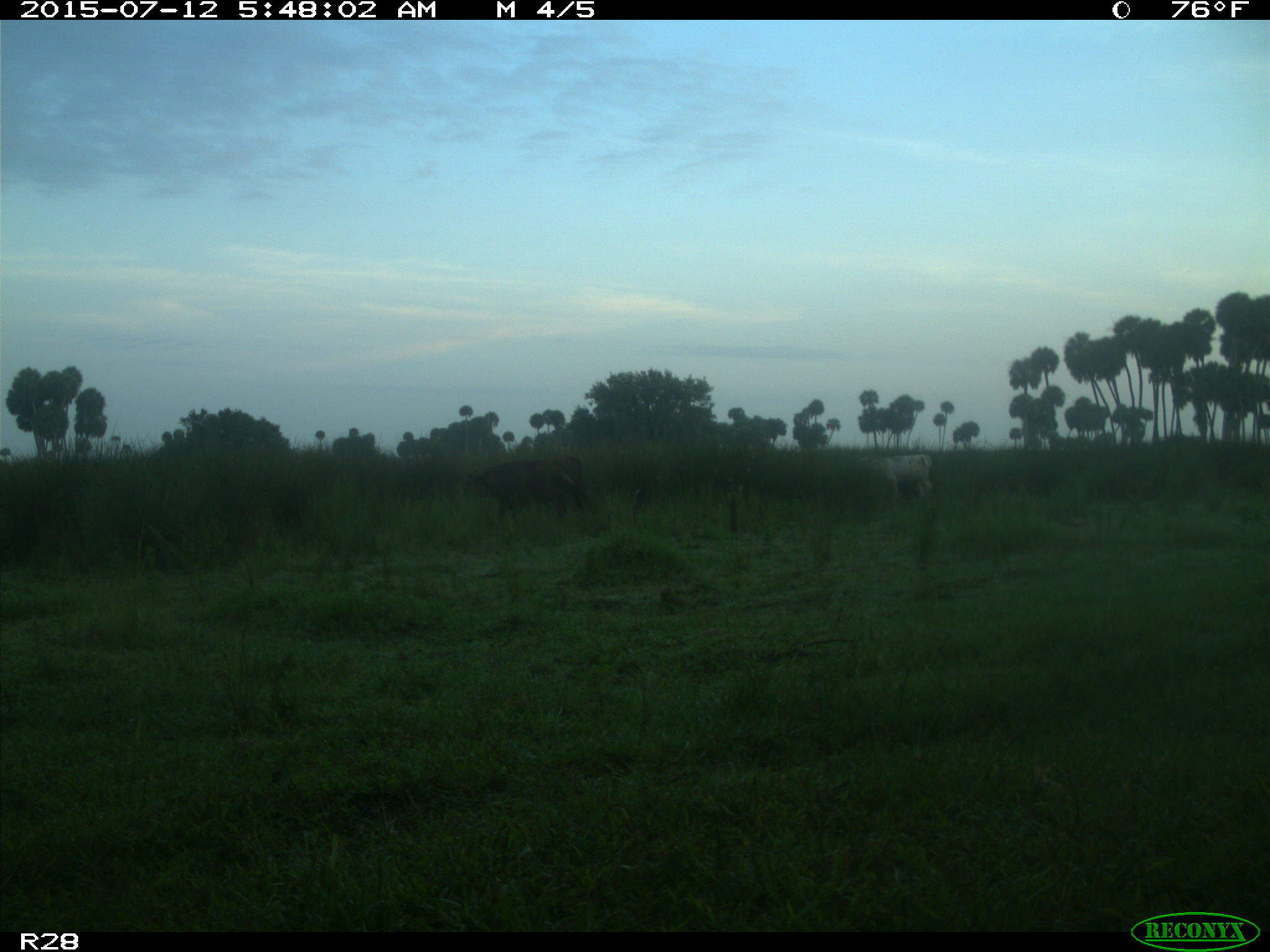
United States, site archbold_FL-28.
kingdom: Animalia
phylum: Chordata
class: Mammalia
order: Artiodactyla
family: Bovidae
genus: Bos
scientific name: Bos taurus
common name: domestic cow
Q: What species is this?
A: Bos taurus (domestic cow).